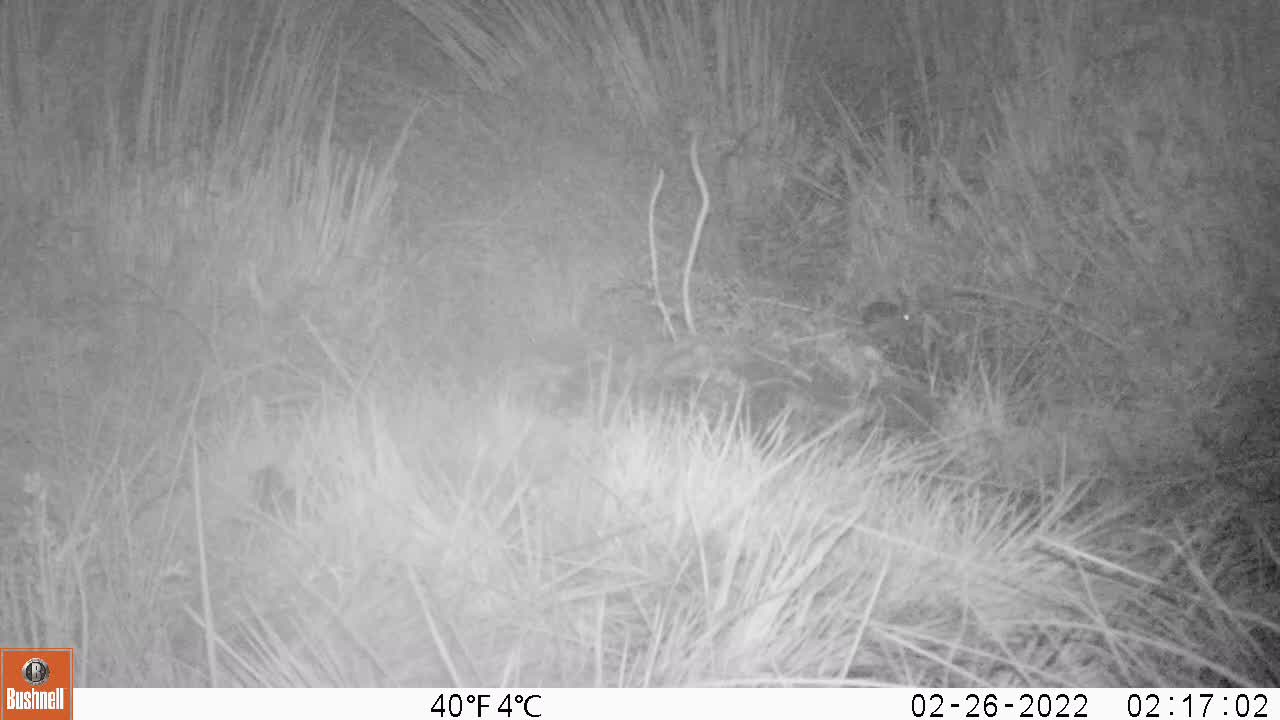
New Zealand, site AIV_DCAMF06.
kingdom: Animalia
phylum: Chordata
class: Mammalia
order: Rodentia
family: Muridae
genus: Mus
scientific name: Mus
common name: mouse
Mouse (Mus).